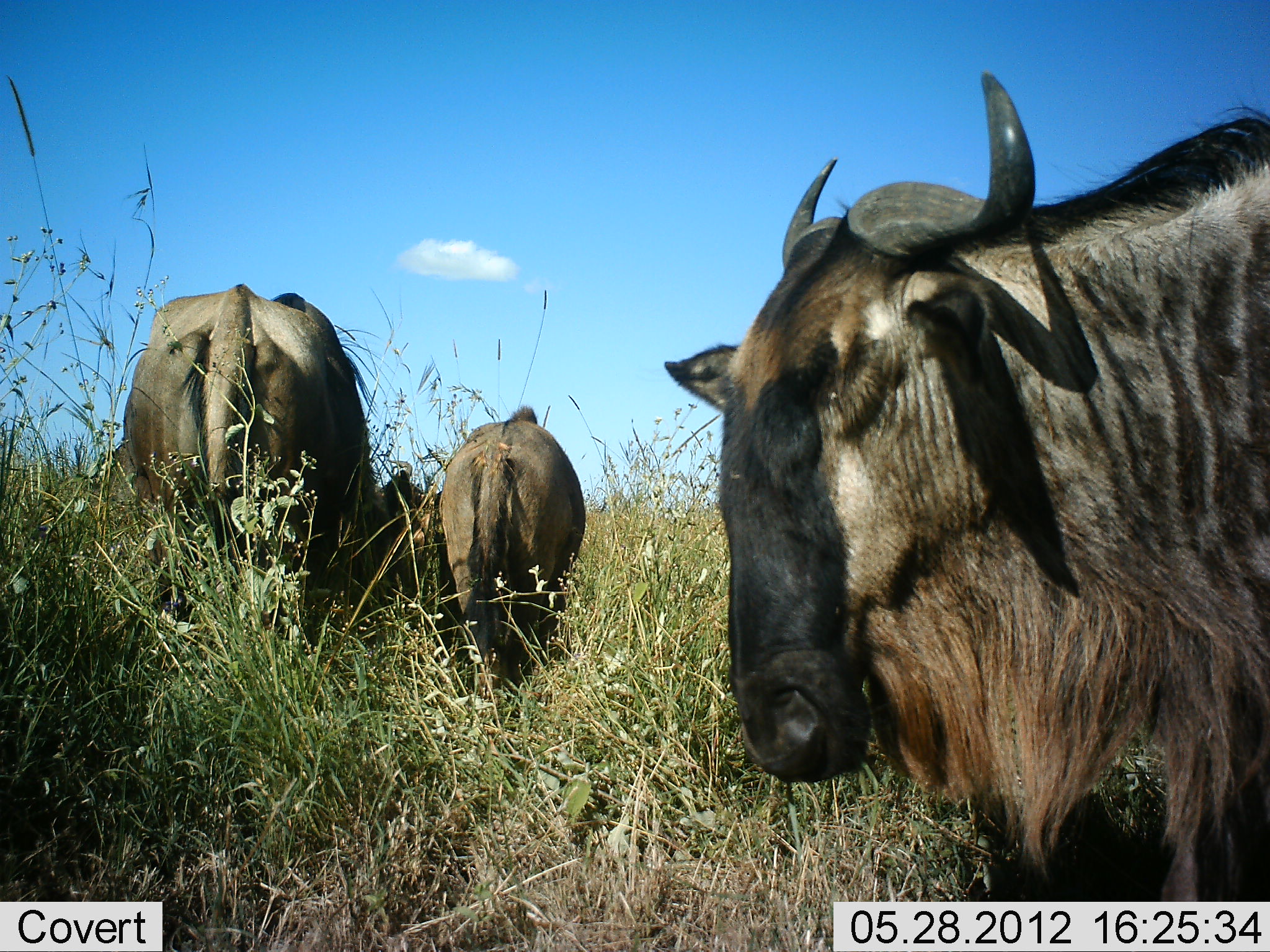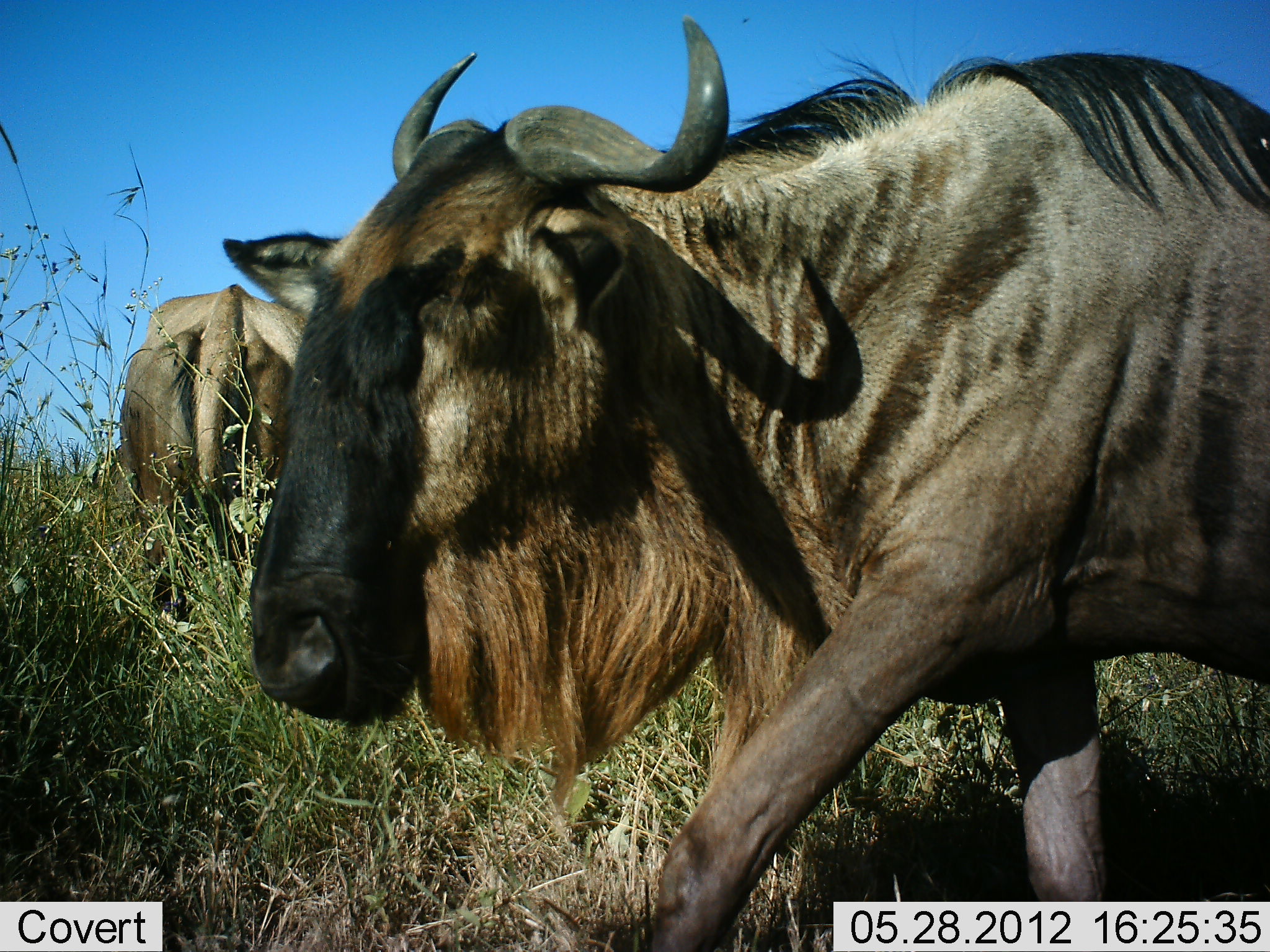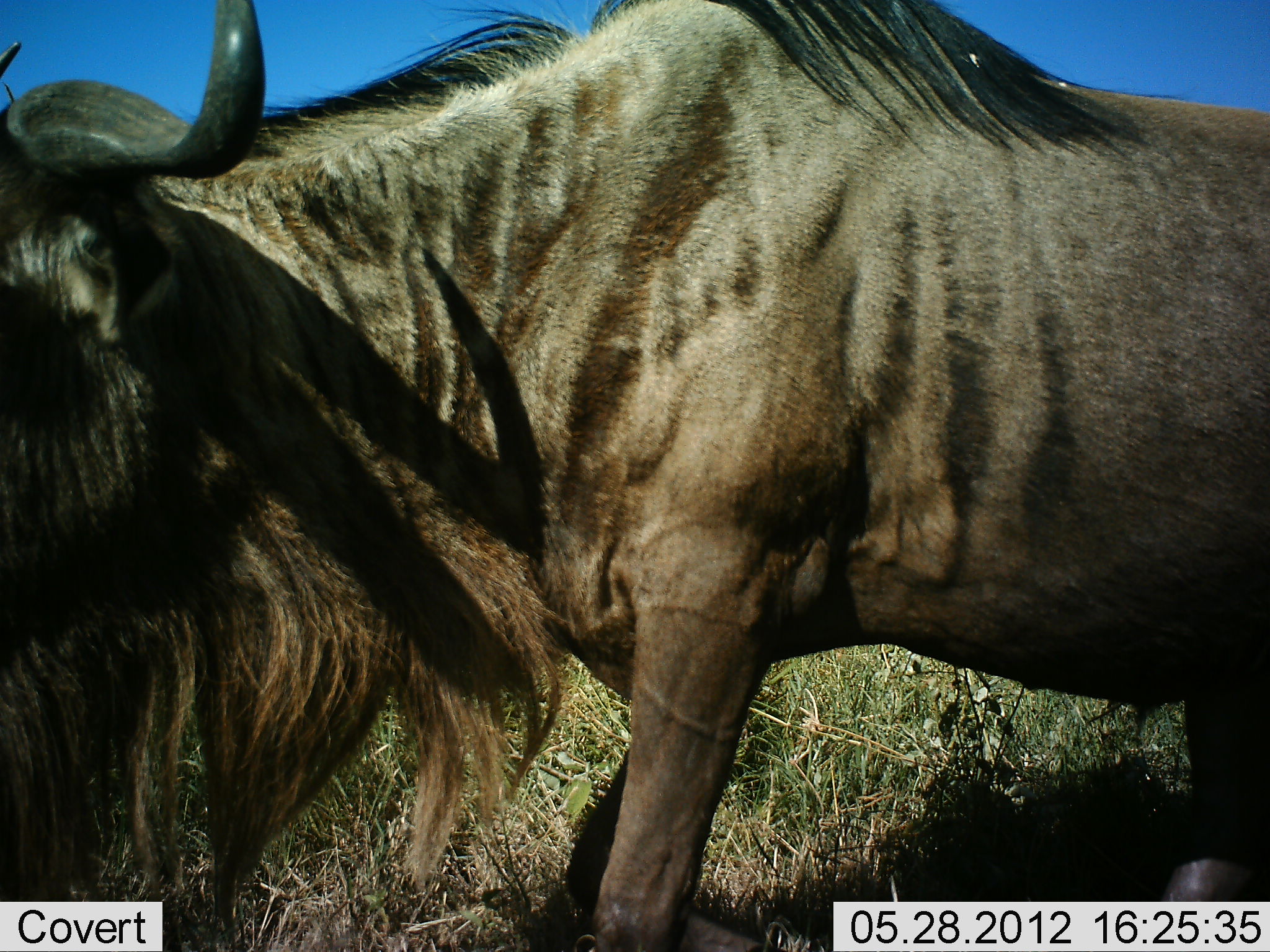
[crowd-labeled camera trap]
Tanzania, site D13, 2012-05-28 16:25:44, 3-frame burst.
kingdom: Animalia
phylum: Chordata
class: Mammalia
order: Artiodactyla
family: Bovidae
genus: Connochaetes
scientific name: Connochaetes taurinus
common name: blue wildebeest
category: wildebeest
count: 3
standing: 80%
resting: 0%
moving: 100%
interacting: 0%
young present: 50%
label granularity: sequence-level